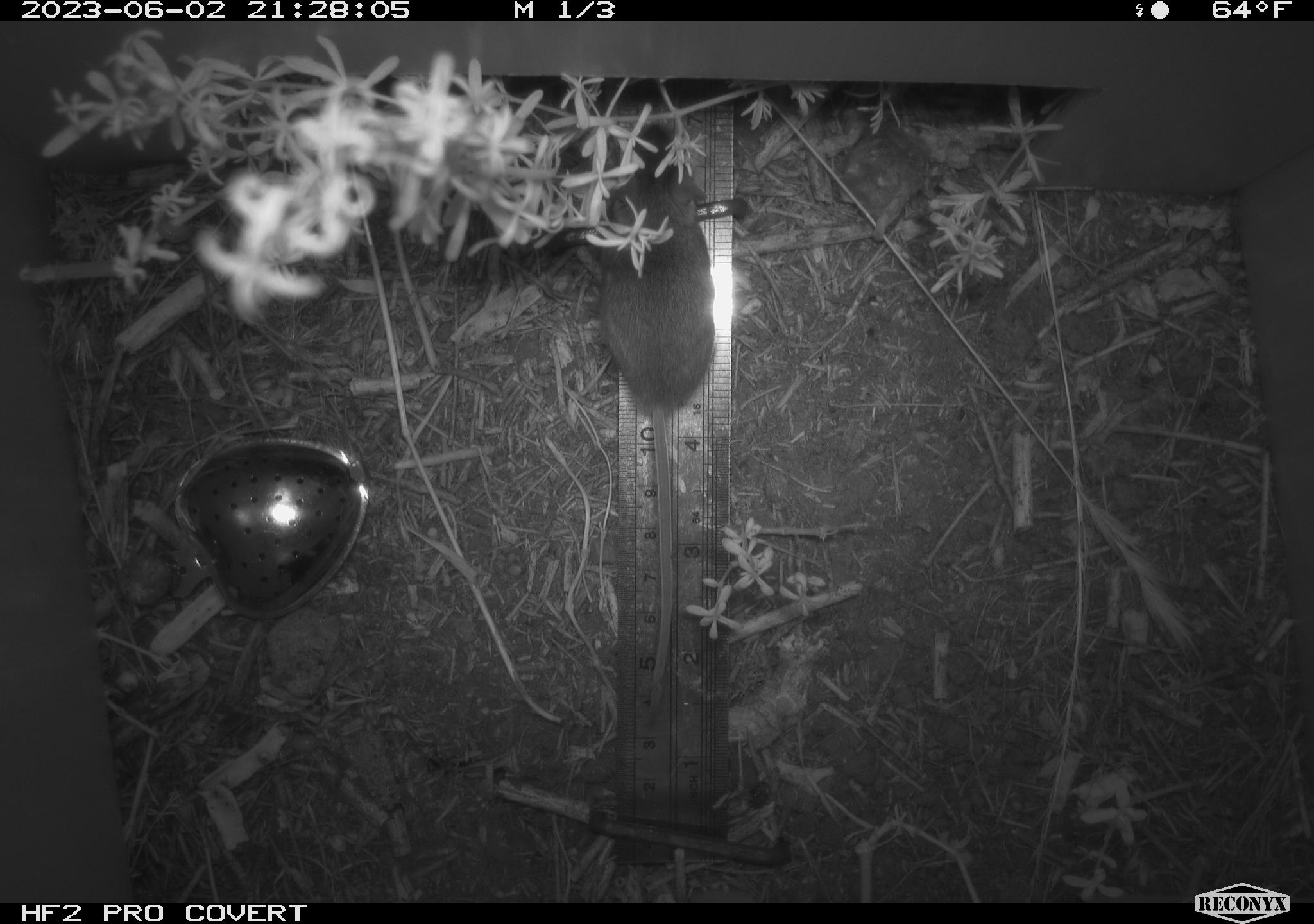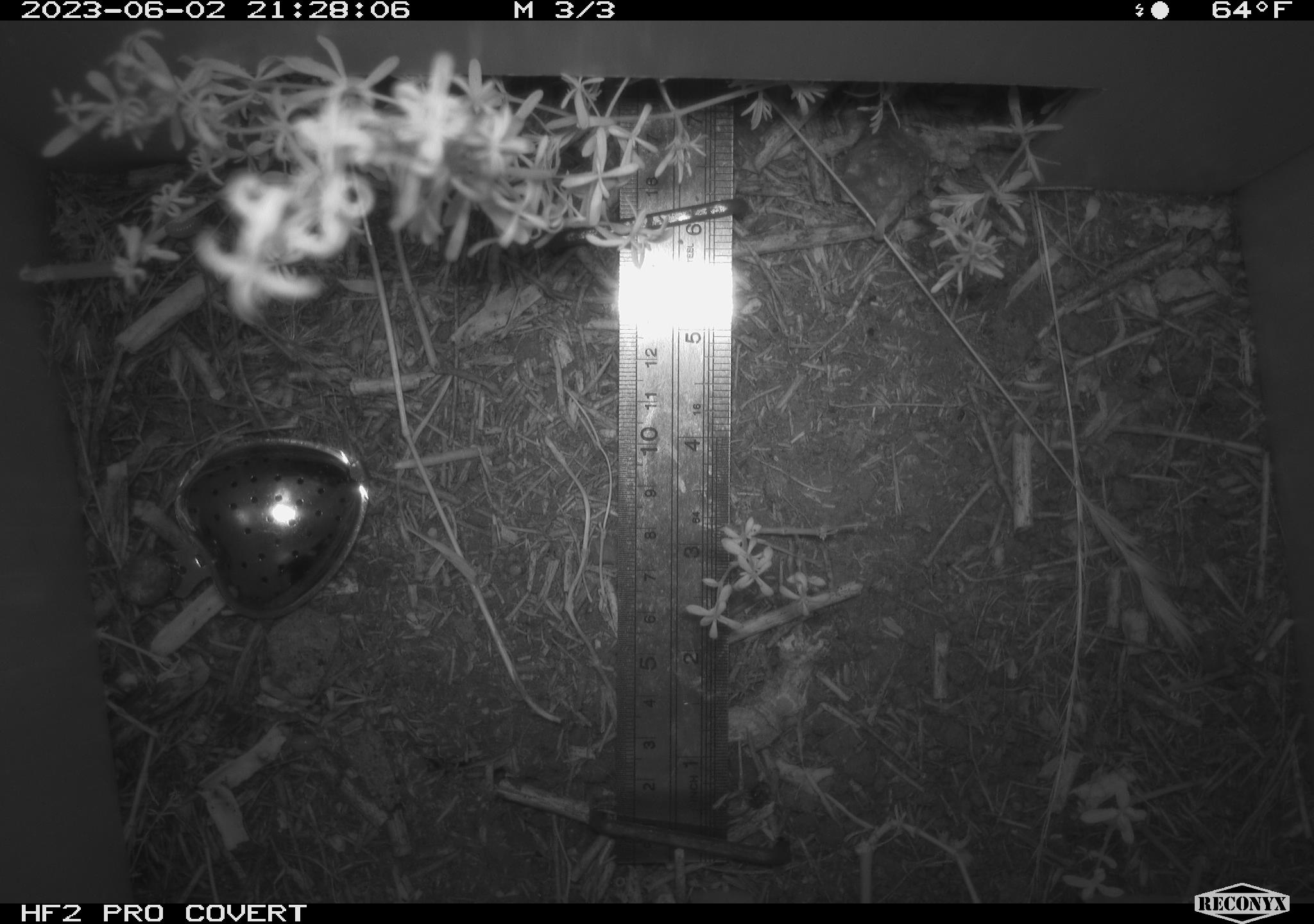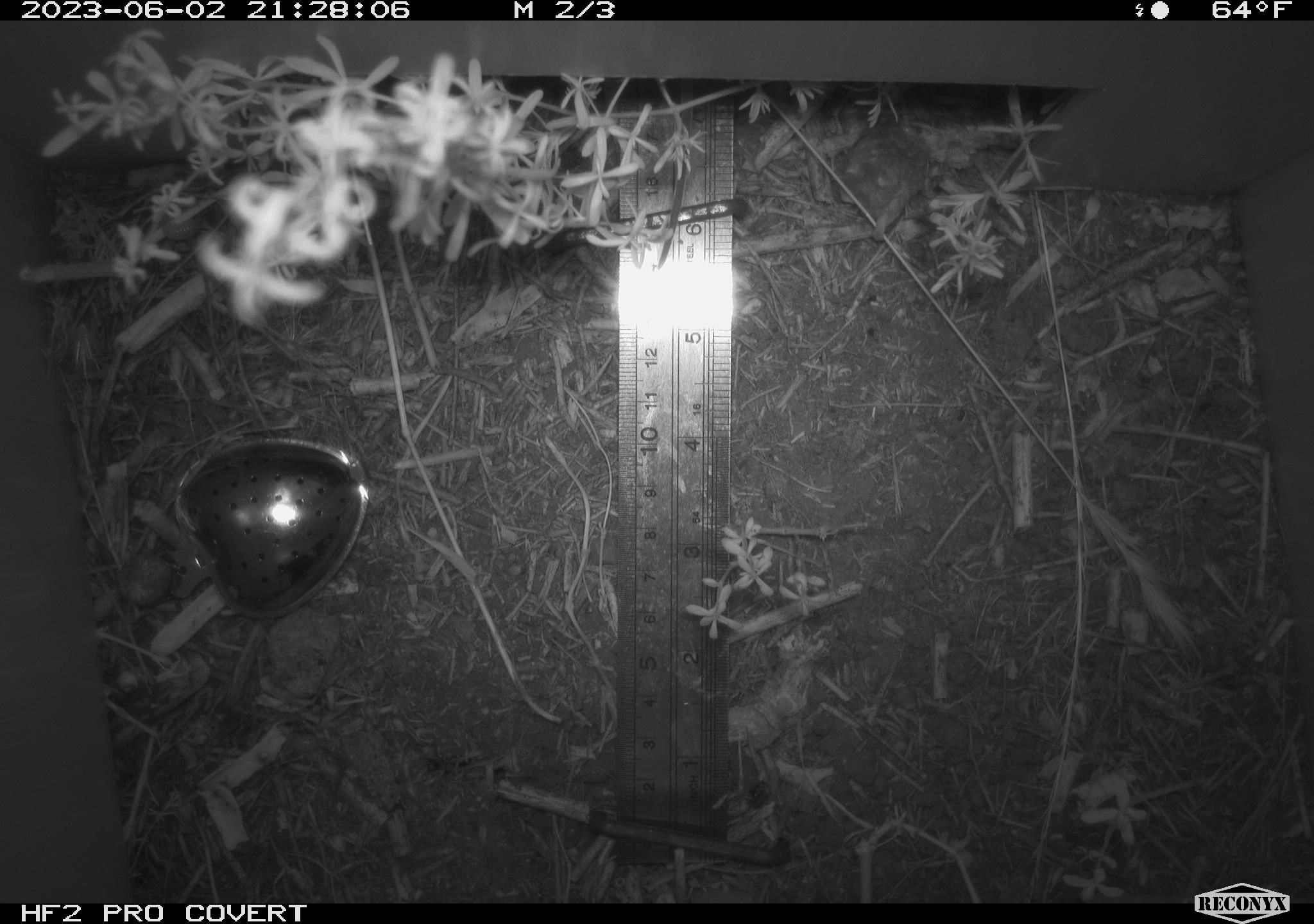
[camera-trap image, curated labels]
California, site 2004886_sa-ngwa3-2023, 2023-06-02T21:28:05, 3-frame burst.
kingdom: Animalia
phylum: Chordata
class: Mammalia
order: Rodentia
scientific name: Rodentia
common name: mouse species